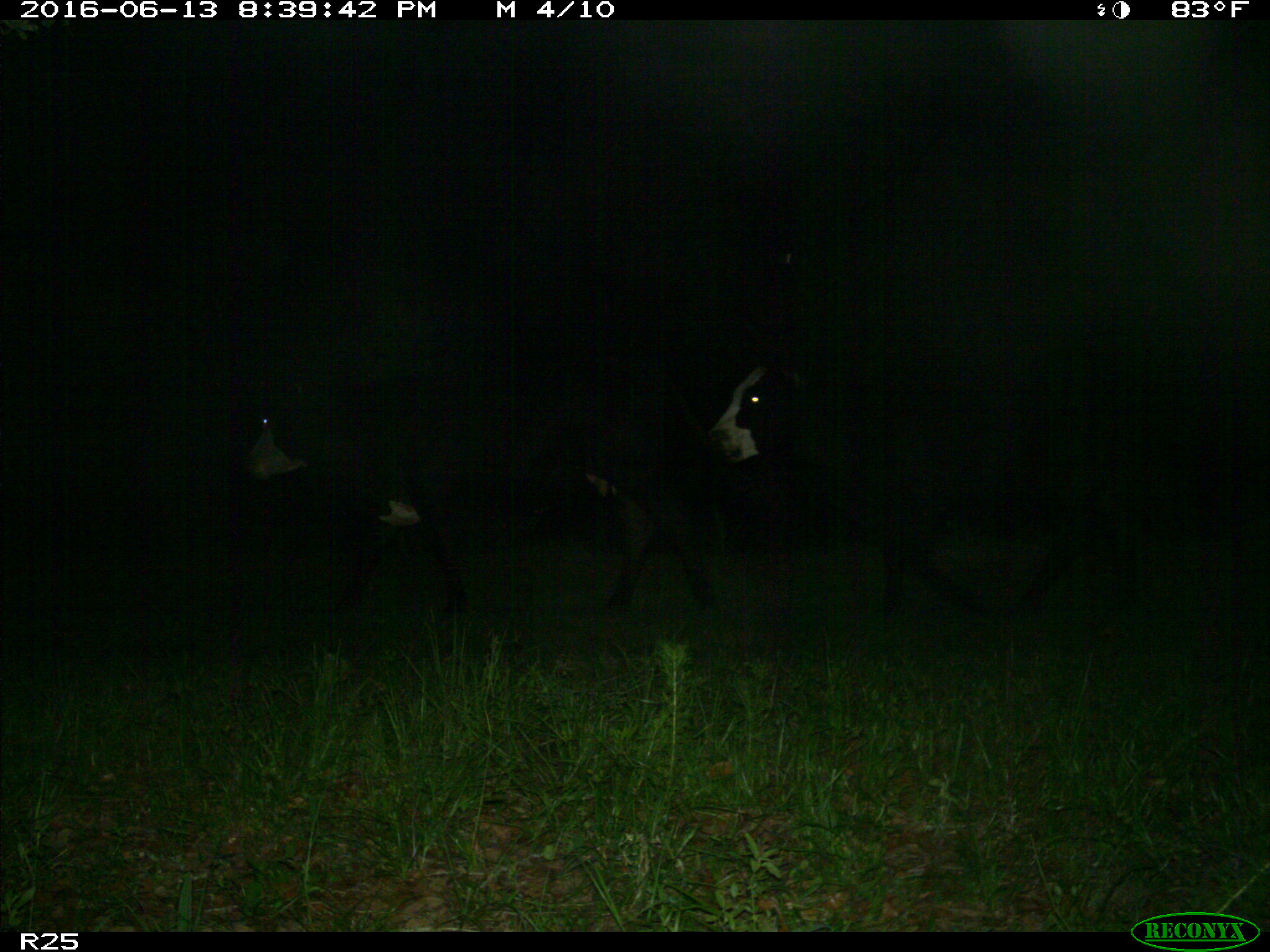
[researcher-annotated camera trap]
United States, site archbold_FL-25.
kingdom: Animalia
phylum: Chordata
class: Mammalia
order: Artiodactyla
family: Bovidae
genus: Bos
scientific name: Bos taurus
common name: domestic cow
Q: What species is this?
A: Bos taurus (domestic cow).